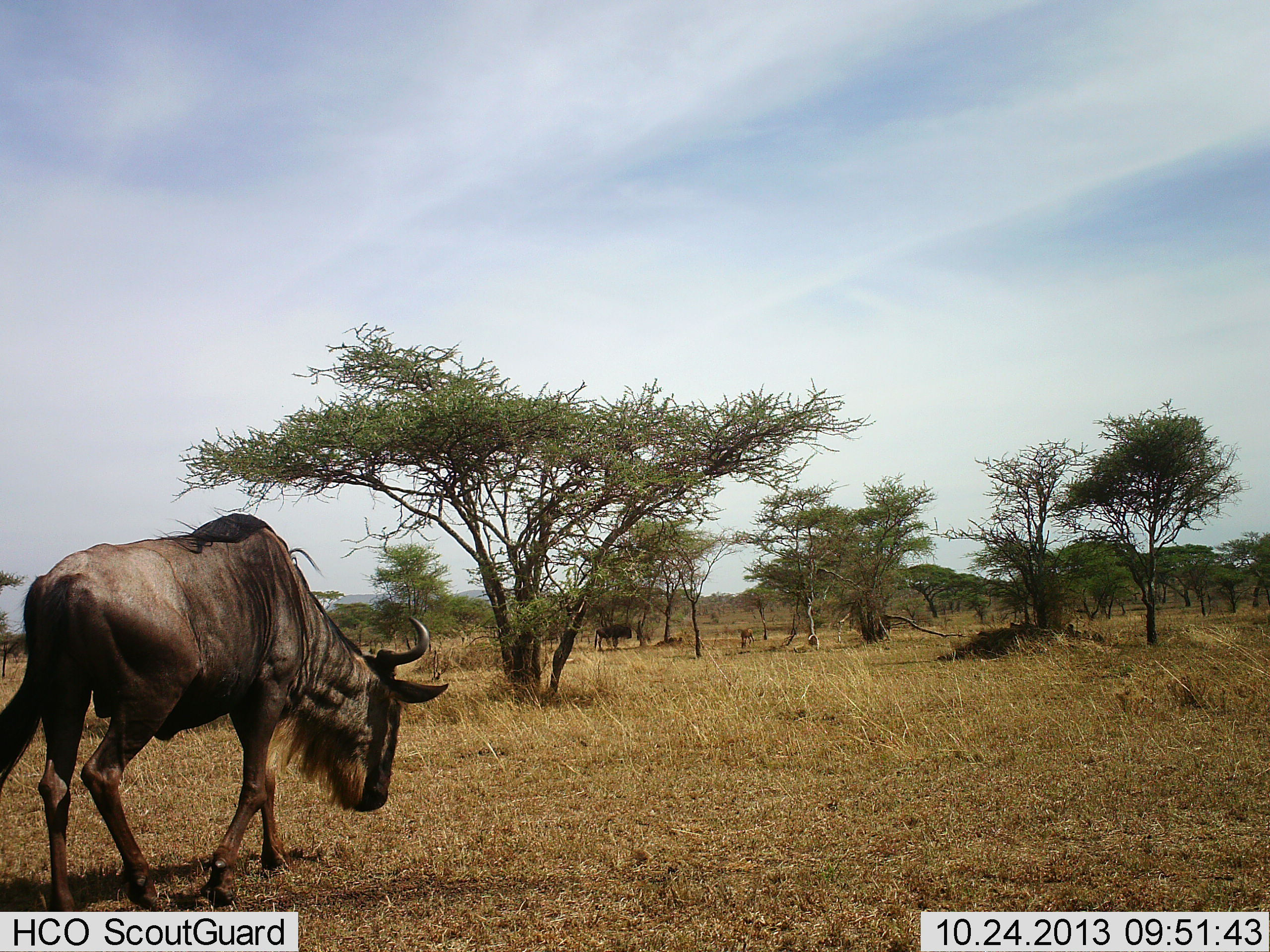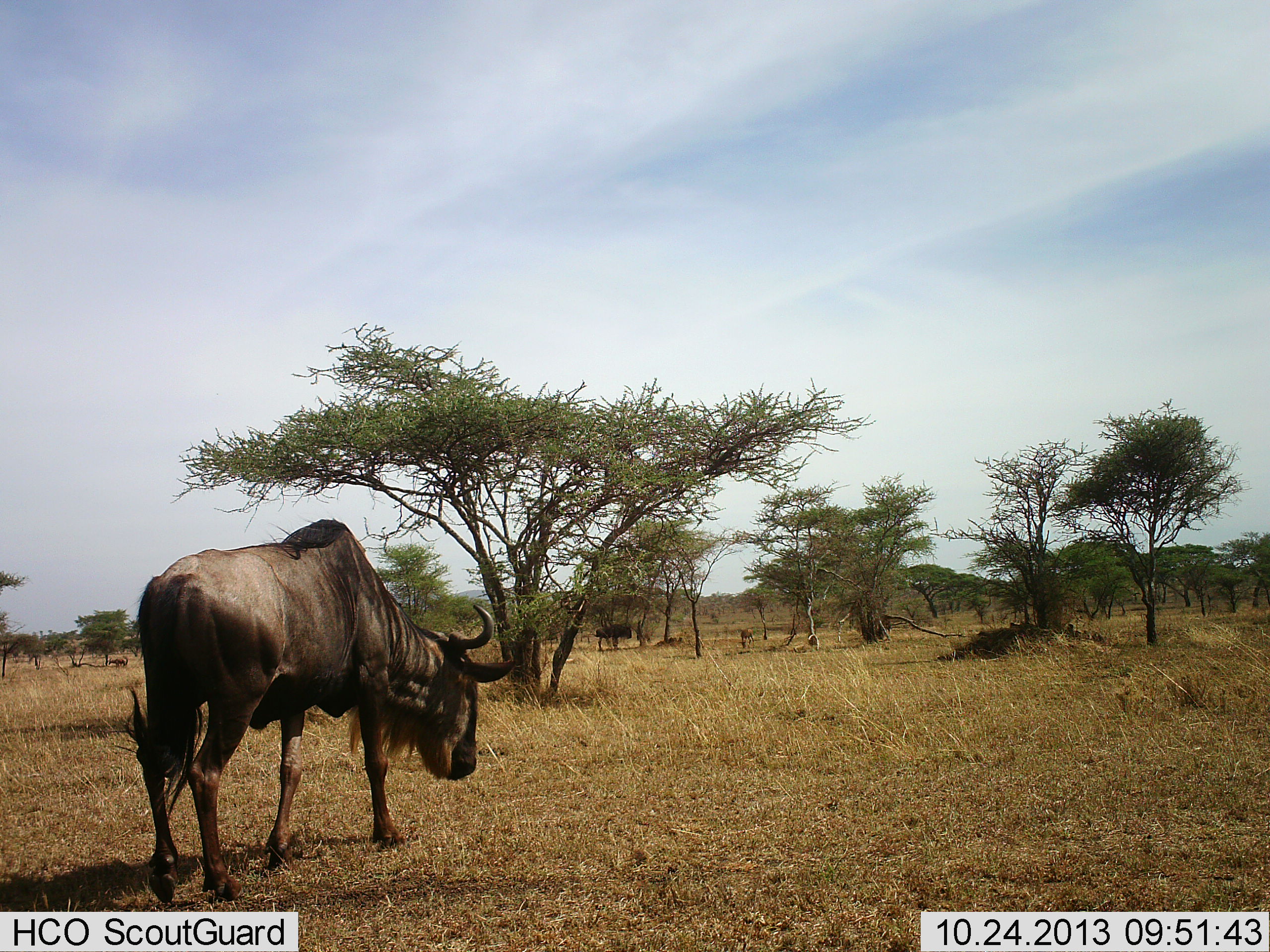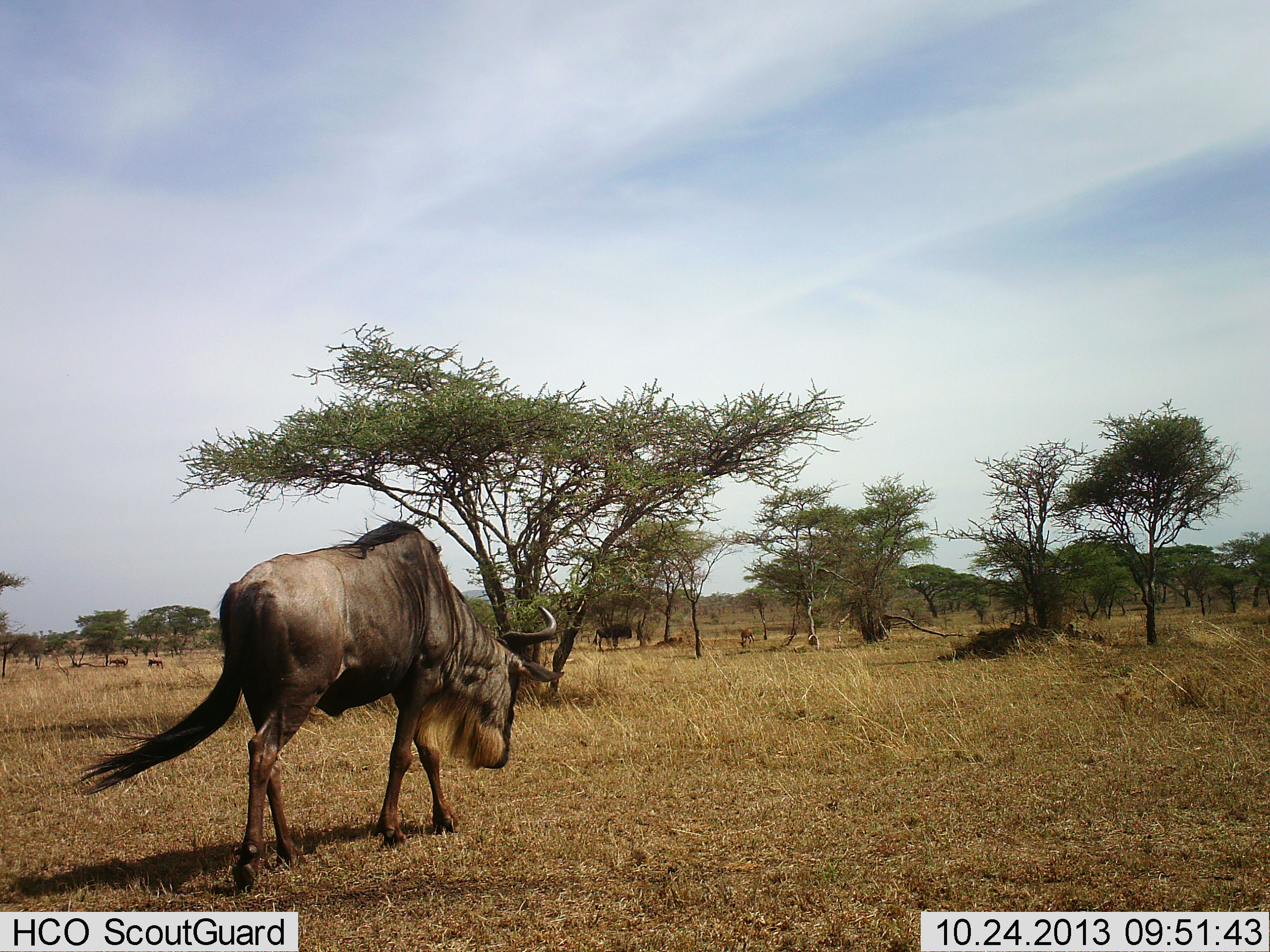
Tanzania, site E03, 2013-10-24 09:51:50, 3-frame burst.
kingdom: Animalia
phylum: Chordata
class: Mammalia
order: Artiodactyla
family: Bovidae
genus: Connochaetes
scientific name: Connochaetes taurinus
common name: blue wildebeest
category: wildebeest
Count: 1.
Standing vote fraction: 40%.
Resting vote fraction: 0%.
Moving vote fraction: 70%.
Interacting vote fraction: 0%.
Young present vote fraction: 0%.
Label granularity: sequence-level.